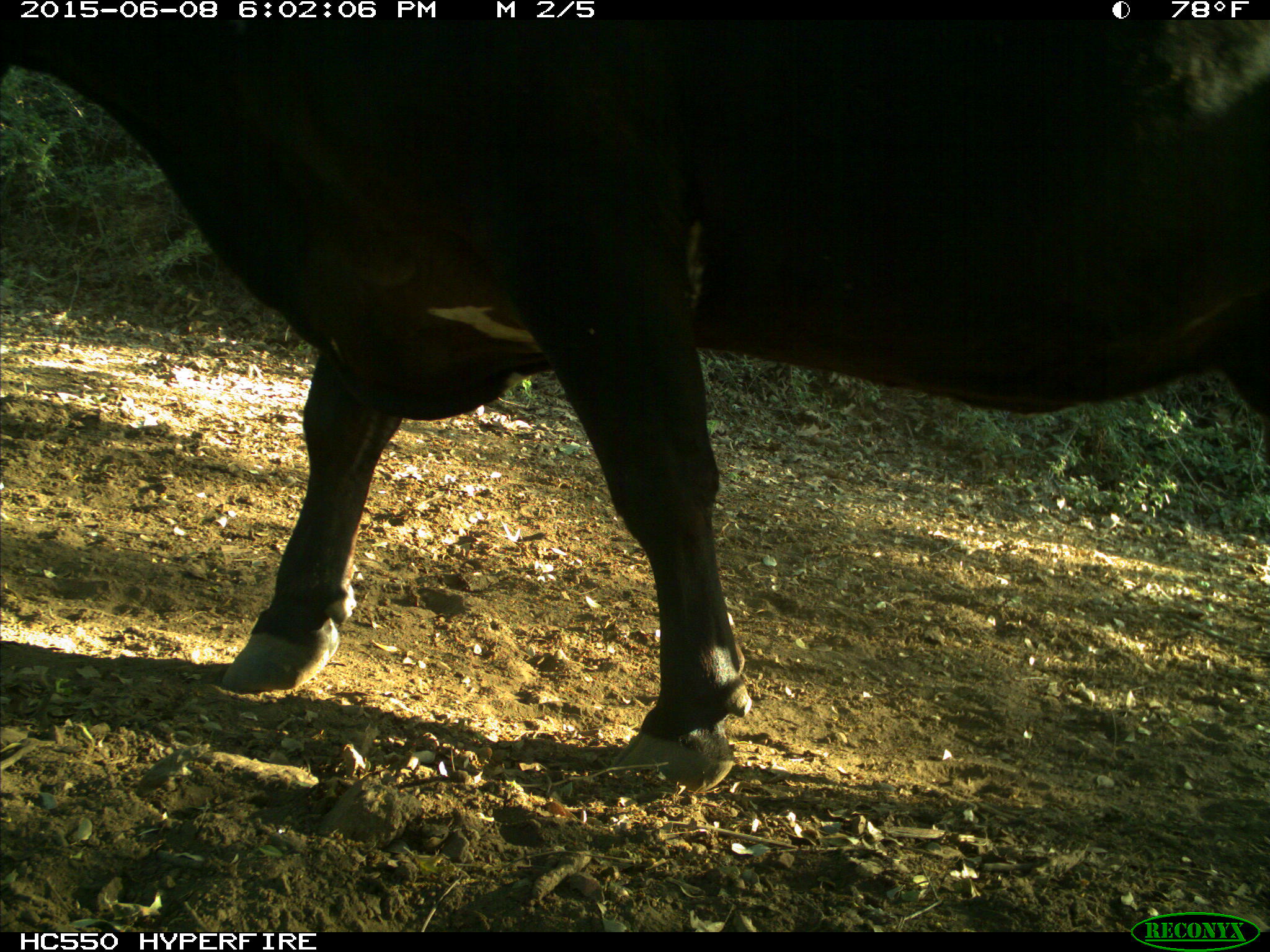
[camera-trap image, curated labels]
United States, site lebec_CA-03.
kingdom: Animalia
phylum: Chordata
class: Mammalia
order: Artiodactyla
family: Bovidae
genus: Bos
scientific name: Bos taurus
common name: domestic cow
Bos taurus (domestic cow).